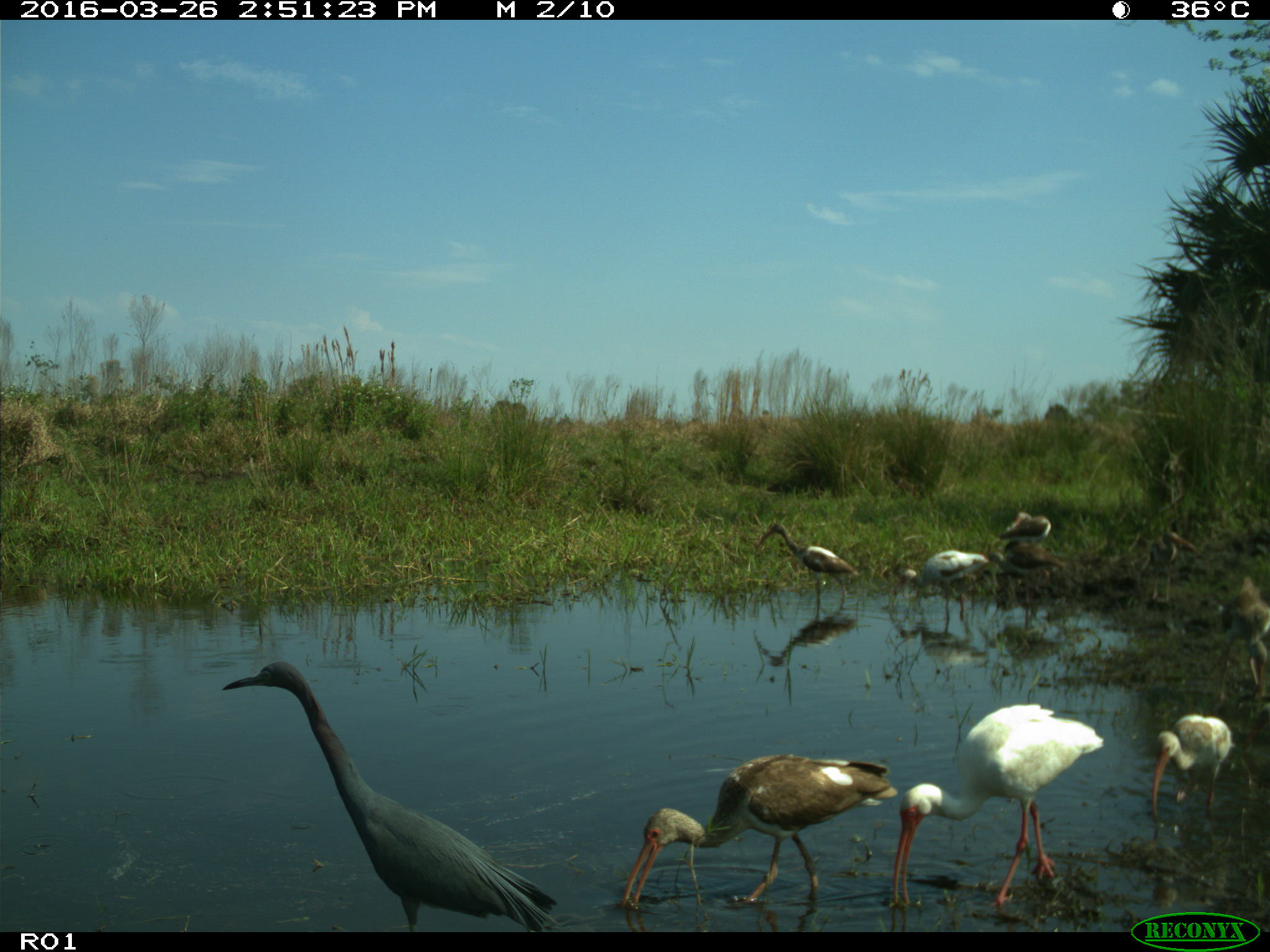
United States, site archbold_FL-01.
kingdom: Animalia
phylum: Chordata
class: Aves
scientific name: Aves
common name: birds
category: unidentified bird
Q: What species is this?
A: Unidentified bird (birds) (Aves).